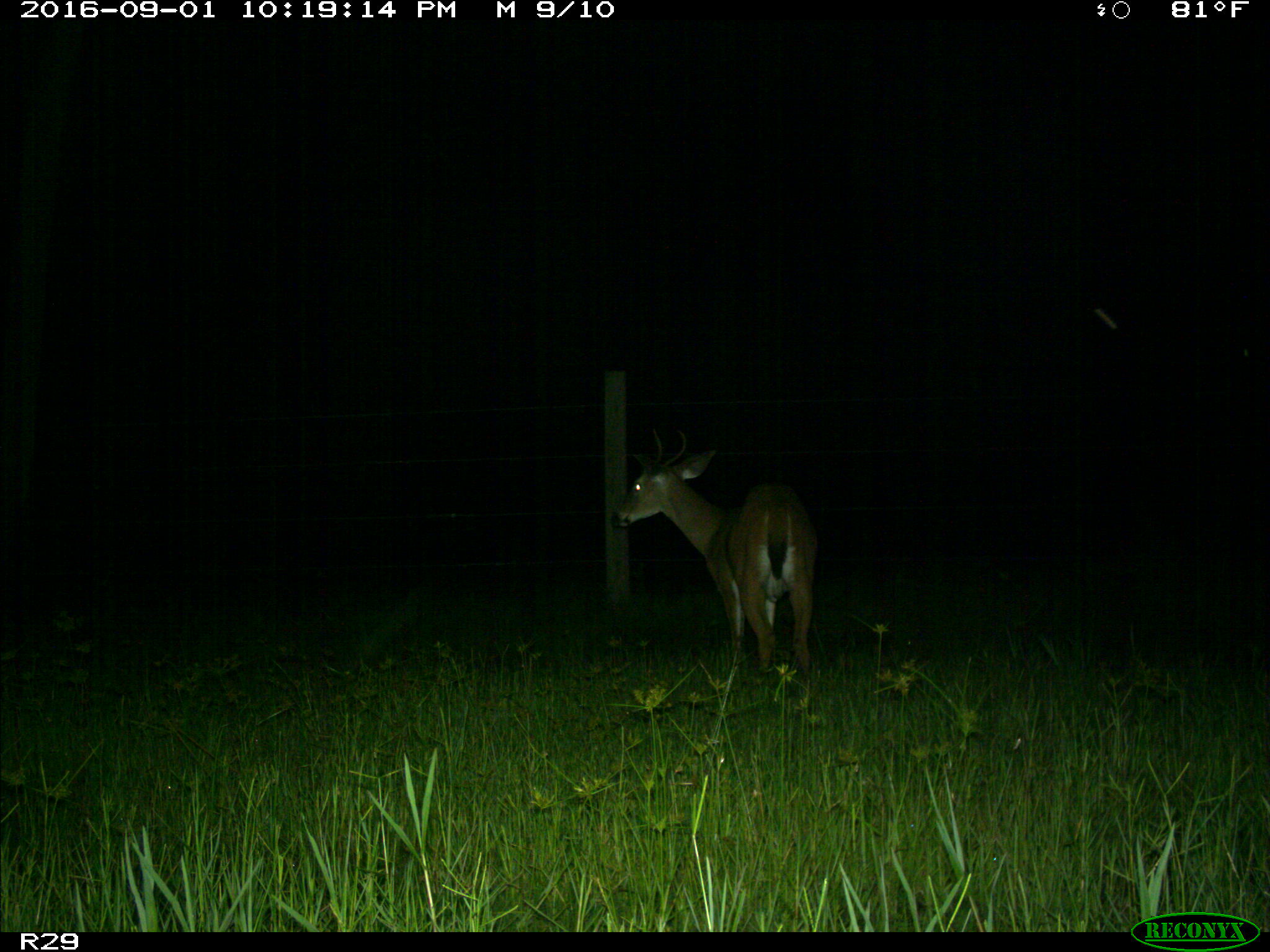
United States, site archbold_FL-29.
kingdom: Animalia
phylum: Chordata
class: Mammalia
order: Artiodactyla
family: Cervidae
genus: Odocoileus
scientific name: Odocoileus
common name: deer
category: unidentified deer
Unidentified deer (deer) (Odocoileus).